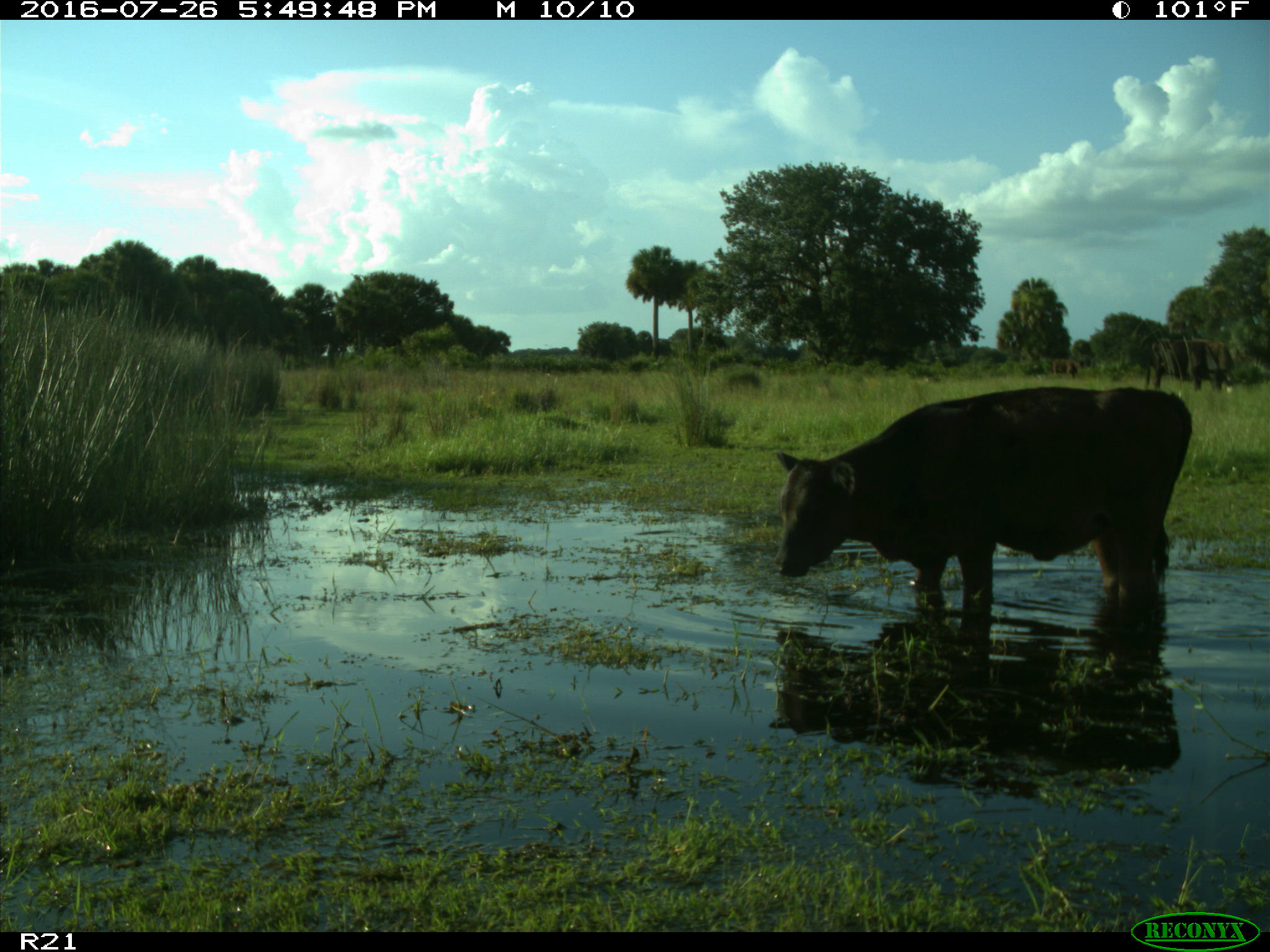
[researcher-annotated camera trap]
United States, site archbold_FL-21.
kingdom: Animalia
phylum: Chordata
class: Mammalia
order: Artiodactyla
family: Bovidae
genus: Bos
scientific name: Bos taurus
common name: domestic cow